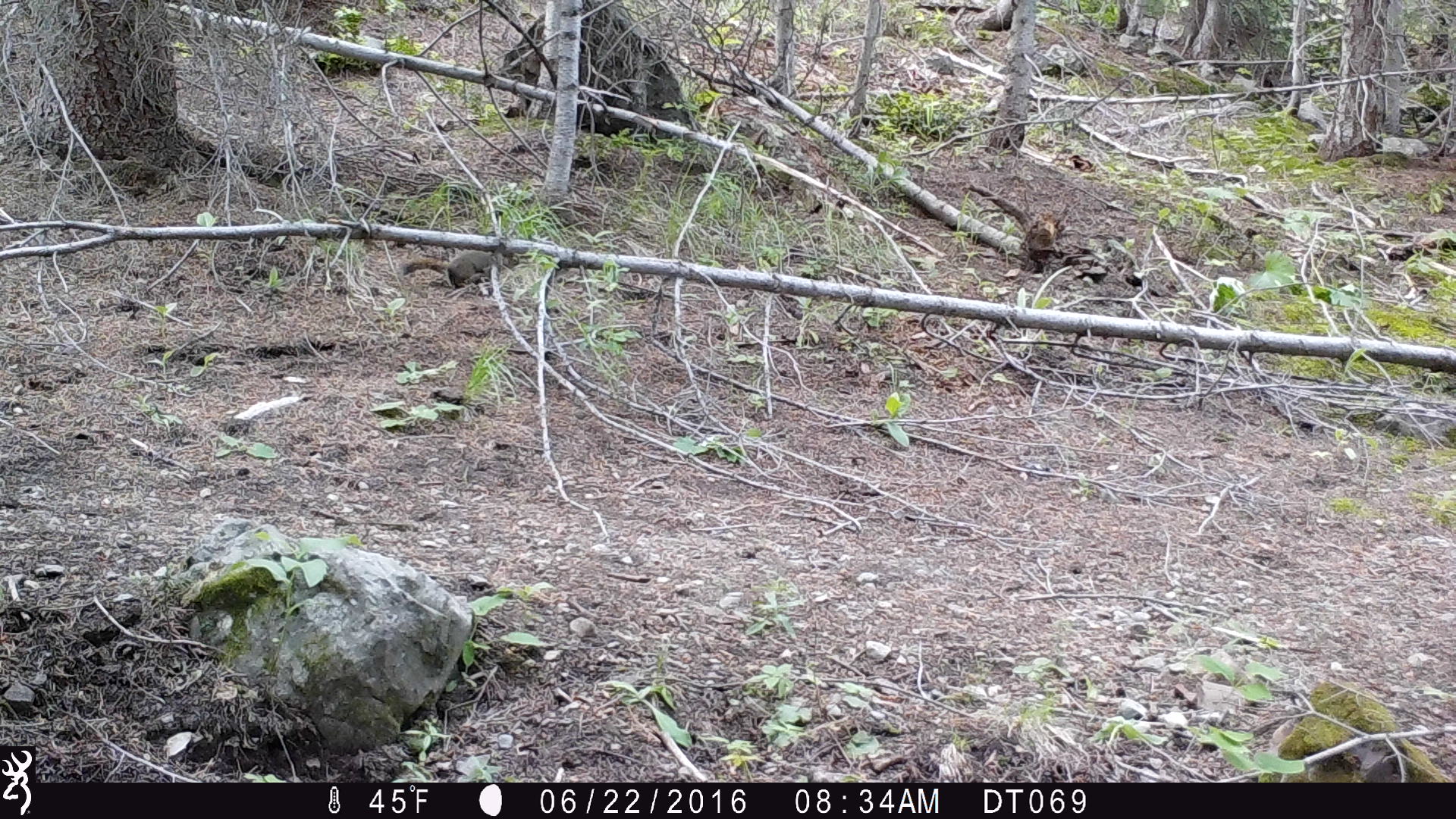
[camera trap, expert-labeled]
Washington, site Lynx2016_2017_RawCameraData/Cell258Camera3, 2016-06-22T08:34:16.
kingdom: Animalia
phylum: Chordata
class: Mammalia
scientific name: Mammalia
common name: small mammal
Small mammal (Mammalia). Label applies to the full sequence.